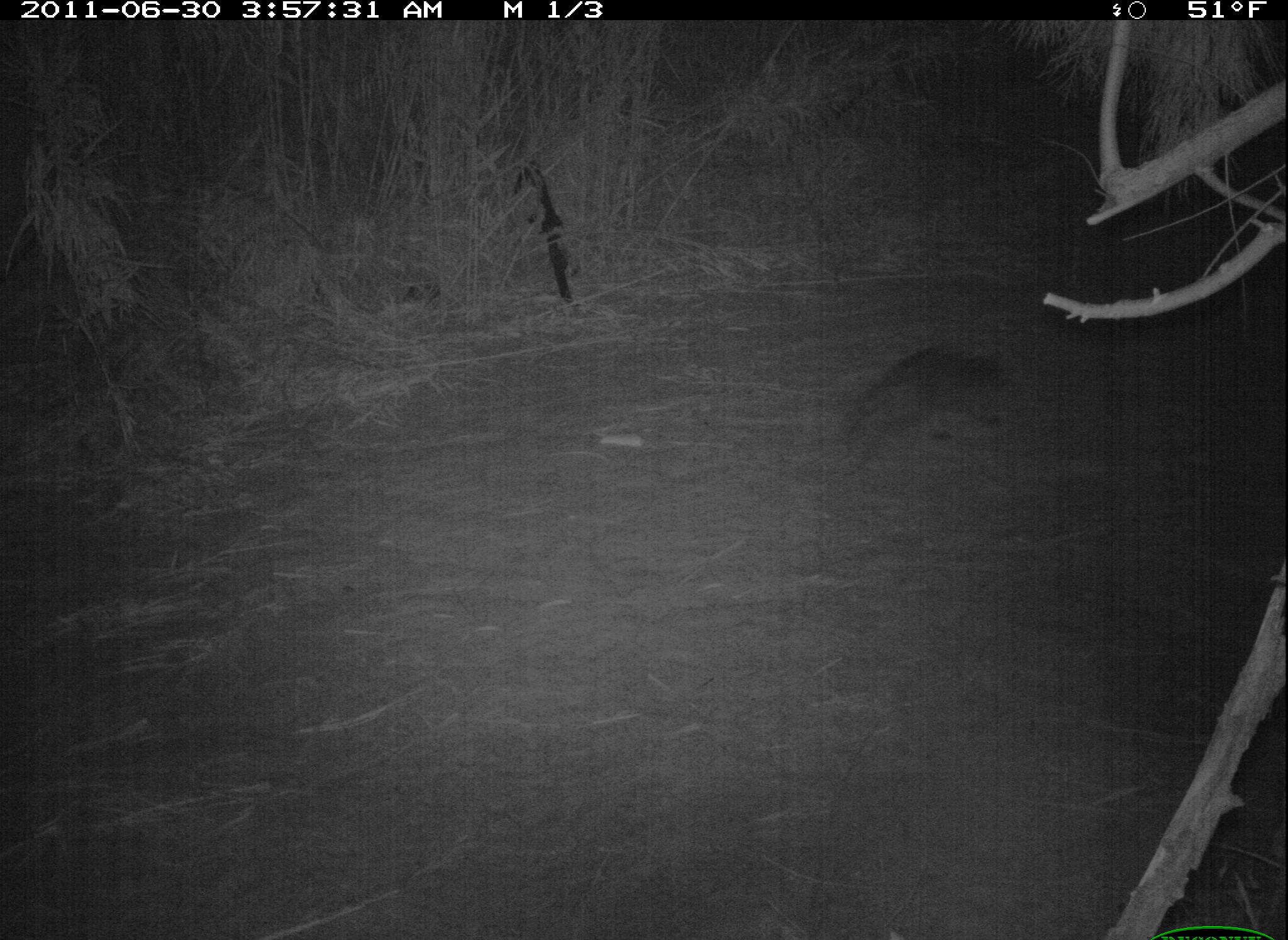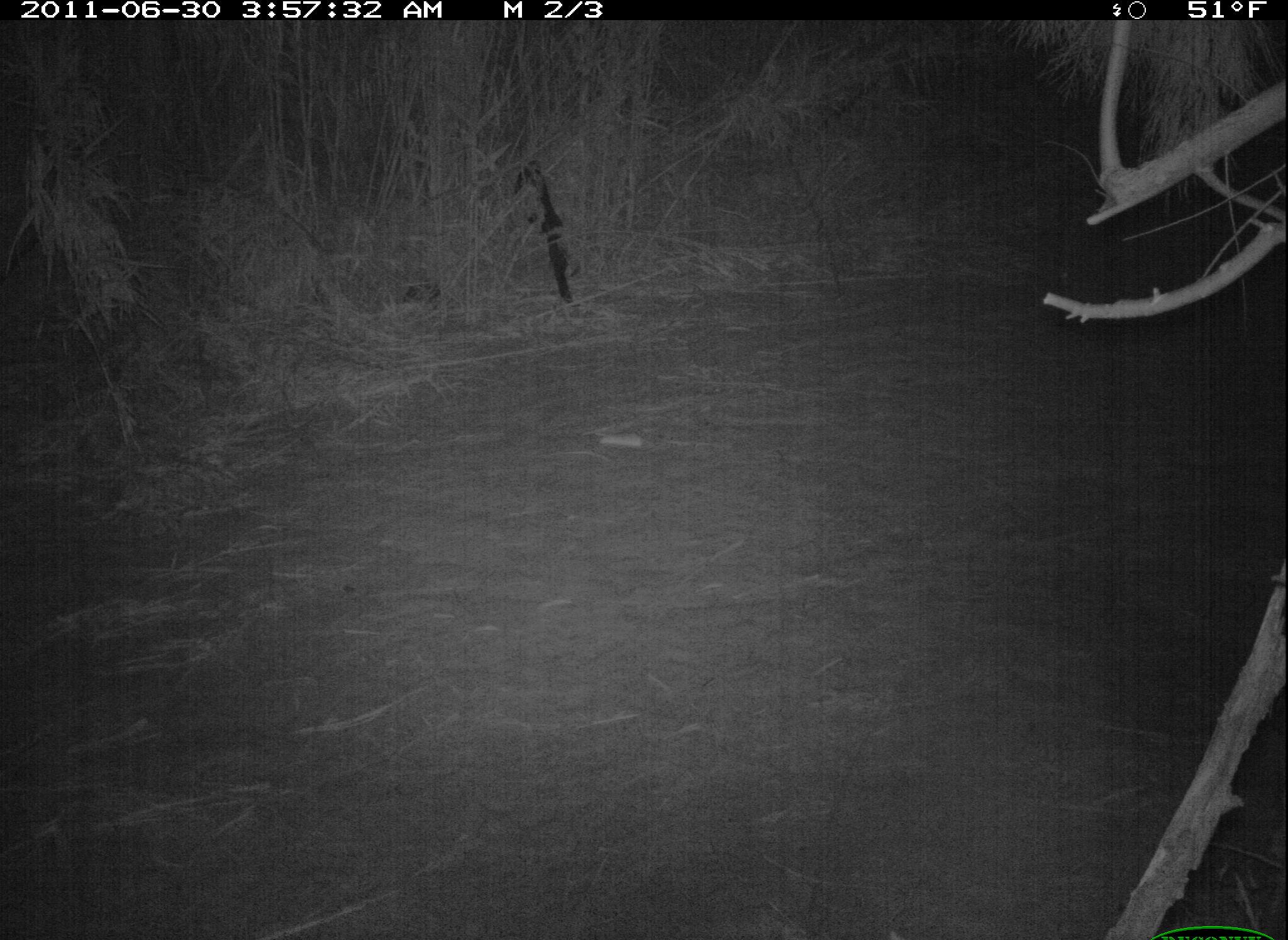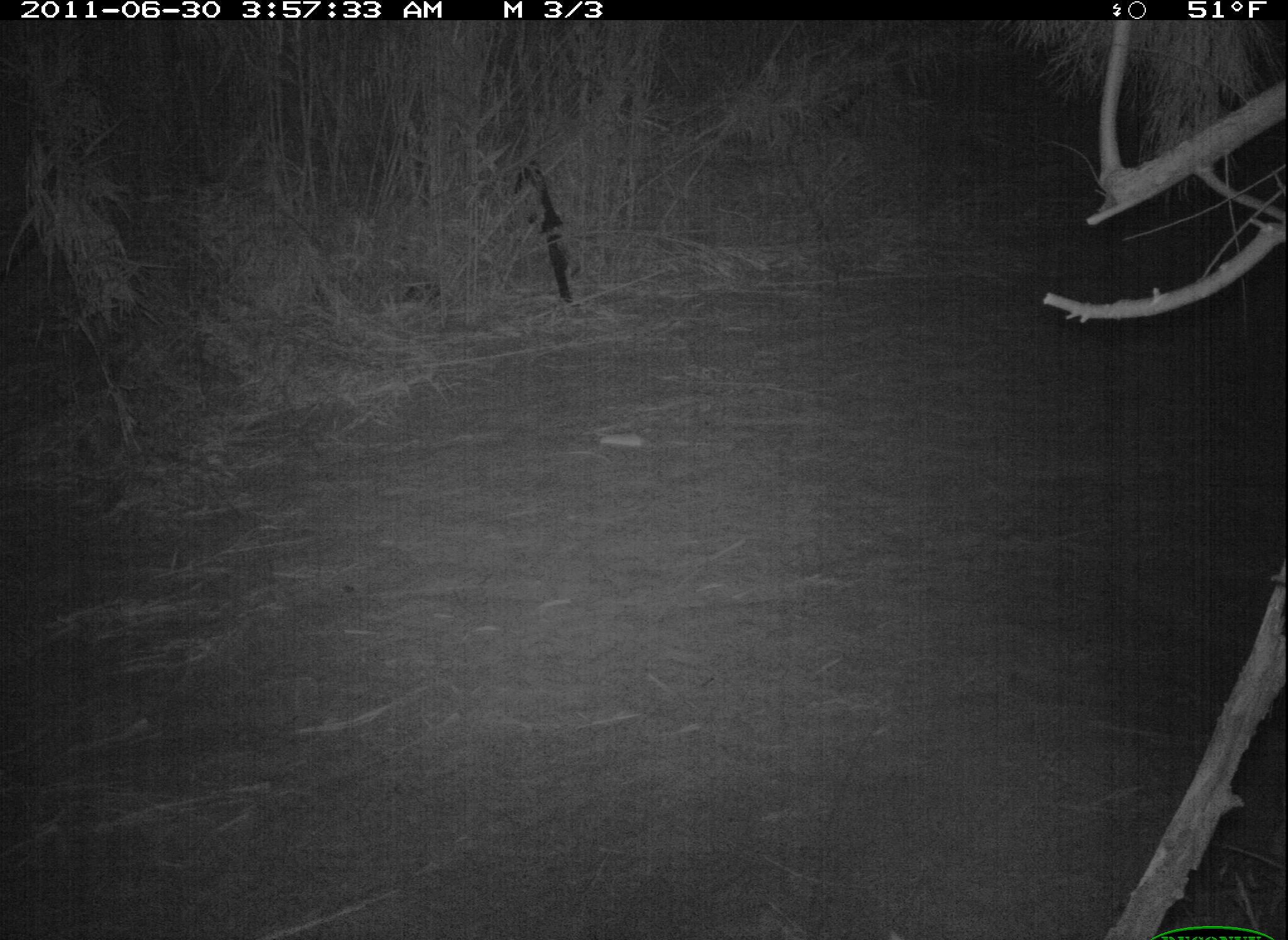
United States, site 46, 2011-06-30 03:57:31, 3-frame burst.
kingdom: Animalia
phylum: Chordata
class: Mammalia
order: Carnivora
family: Procyonidae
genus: Procyon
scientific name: Procyon lotor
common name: raccoon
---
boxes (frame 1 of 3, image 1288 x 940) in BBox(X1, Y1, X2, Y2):
raccoon: BBox(837, 343, 1018, 478)